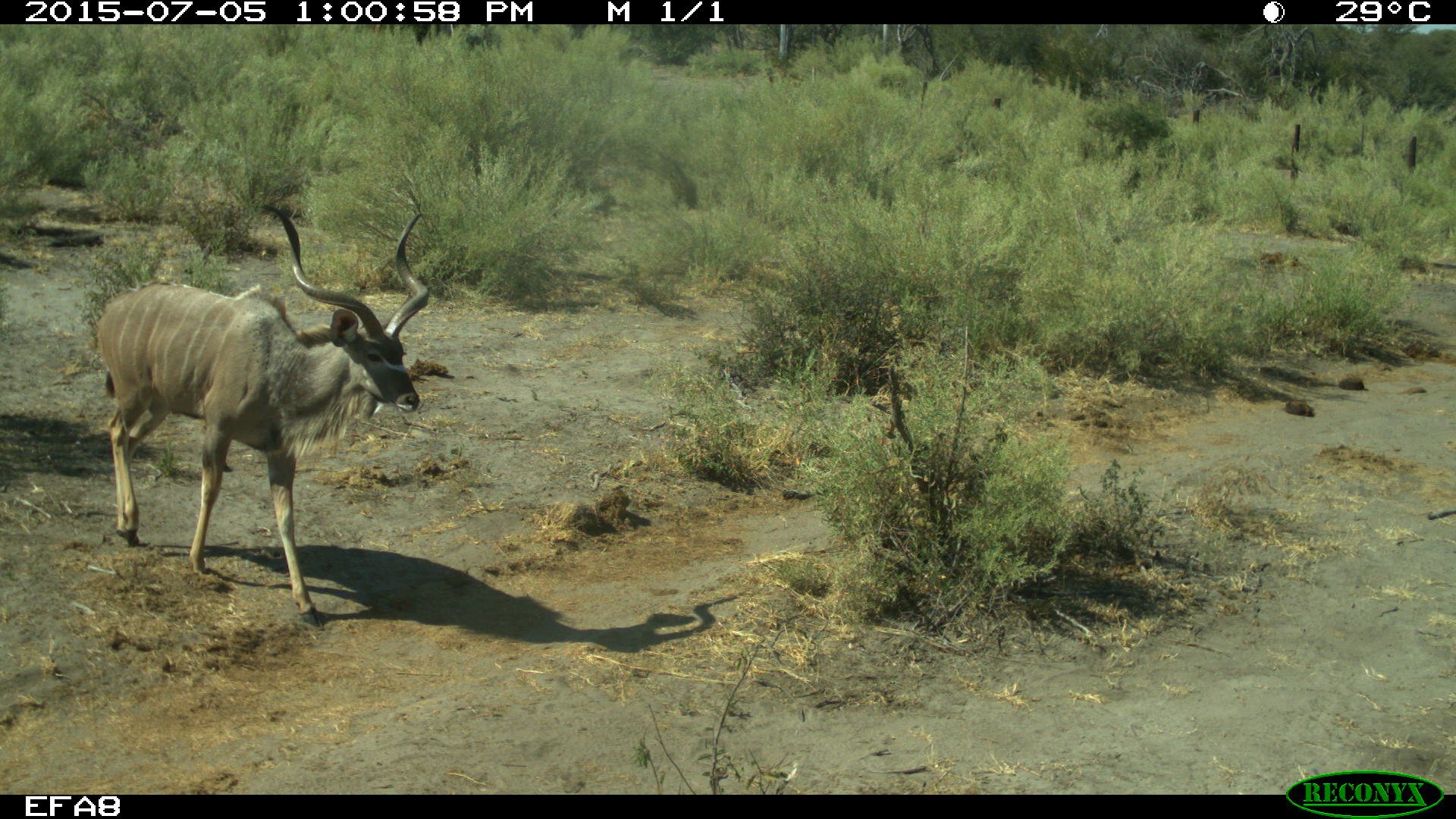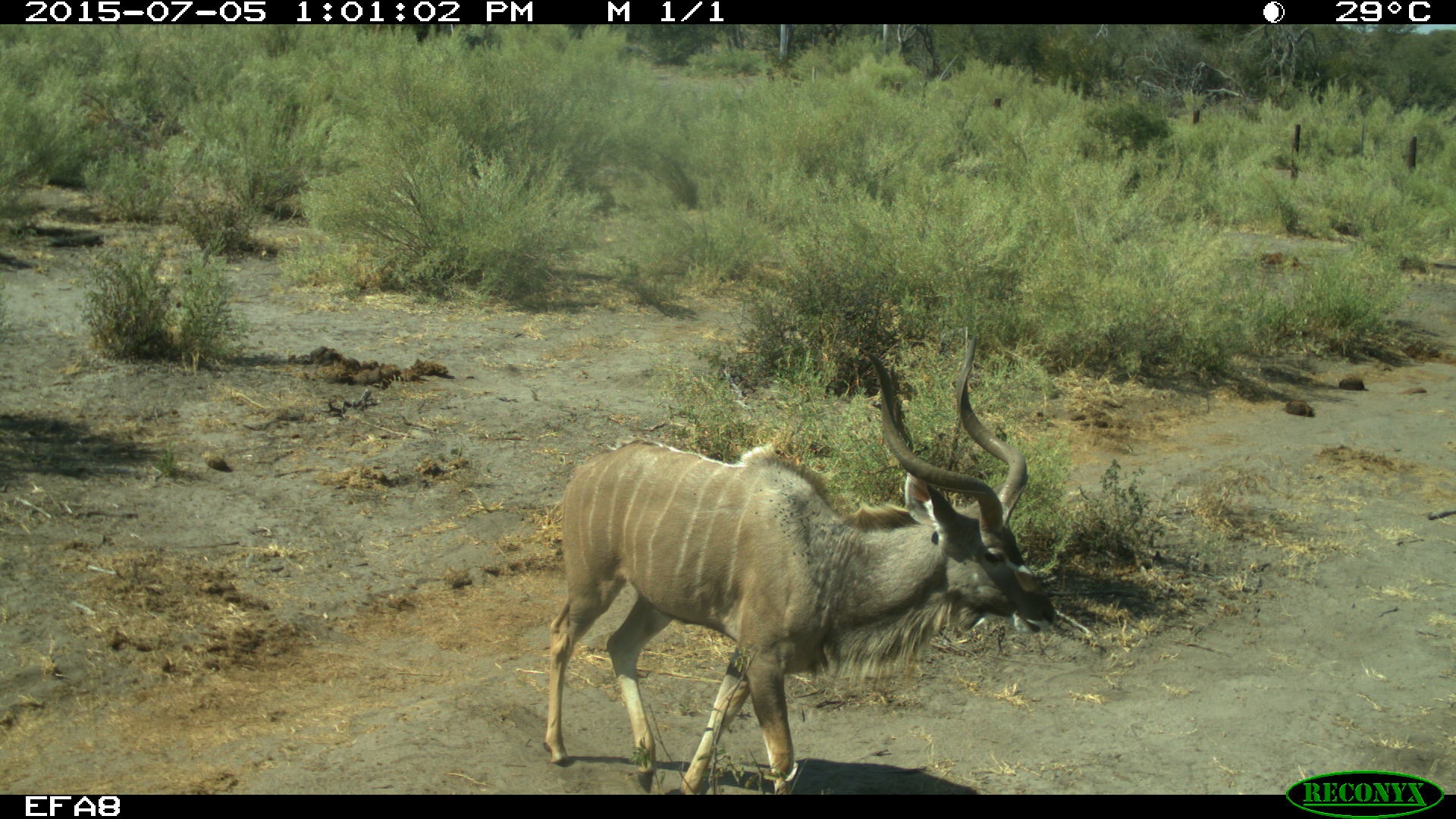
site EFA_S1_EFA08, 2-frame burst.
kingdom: Animalia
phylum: Chordata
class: Mammalia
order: Artiodactyla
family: Bovidae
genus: Tragelaphus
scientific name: Tragelaphus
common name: kudu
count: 1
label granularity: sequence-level